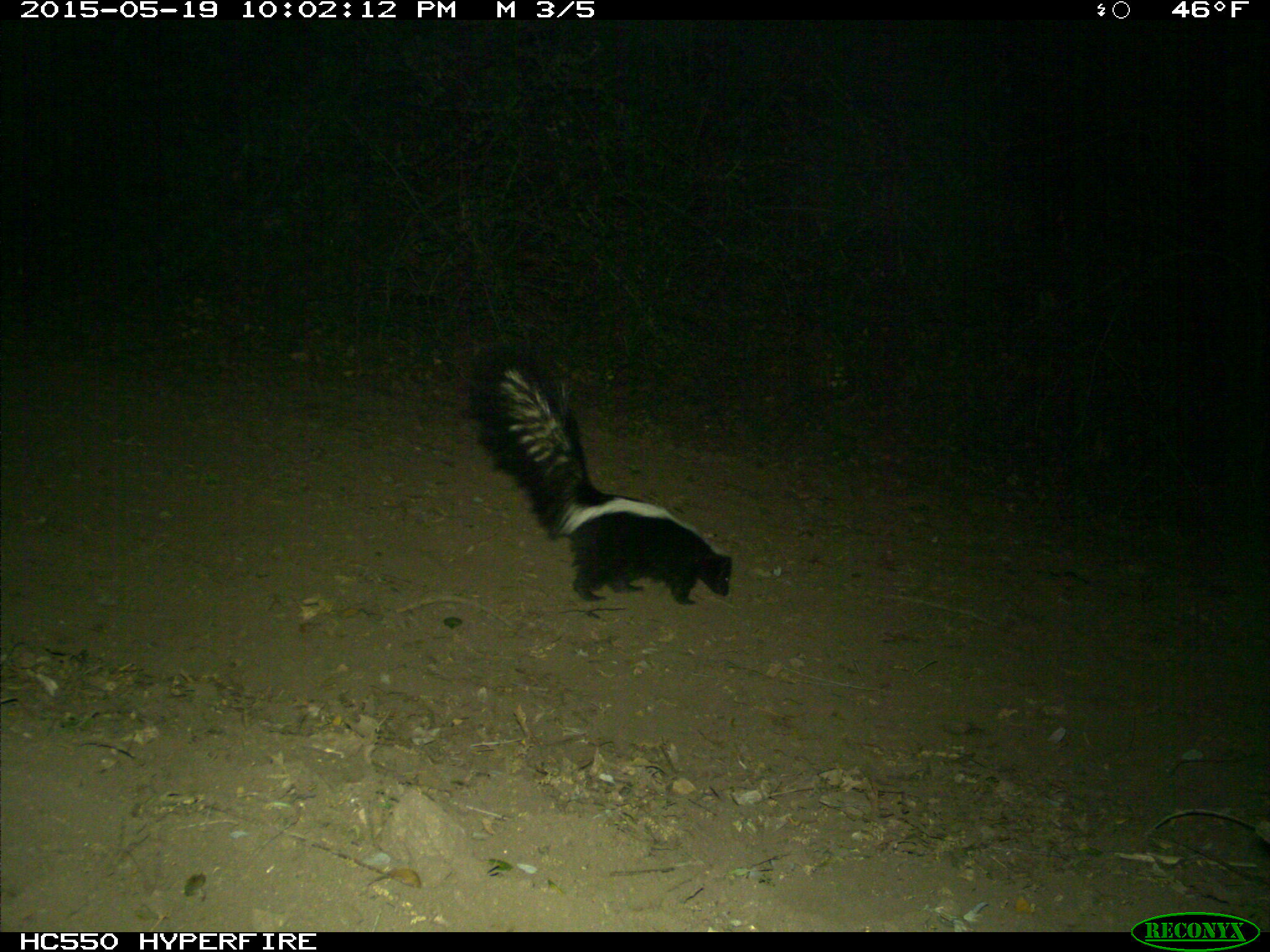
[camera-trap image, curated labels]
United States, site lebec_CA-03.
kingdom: Animalia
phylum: Chordata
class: Mammalia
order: Carnivora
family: Mephitidae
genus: Mephitis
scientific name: Mephitis mephitis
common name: striped skunk